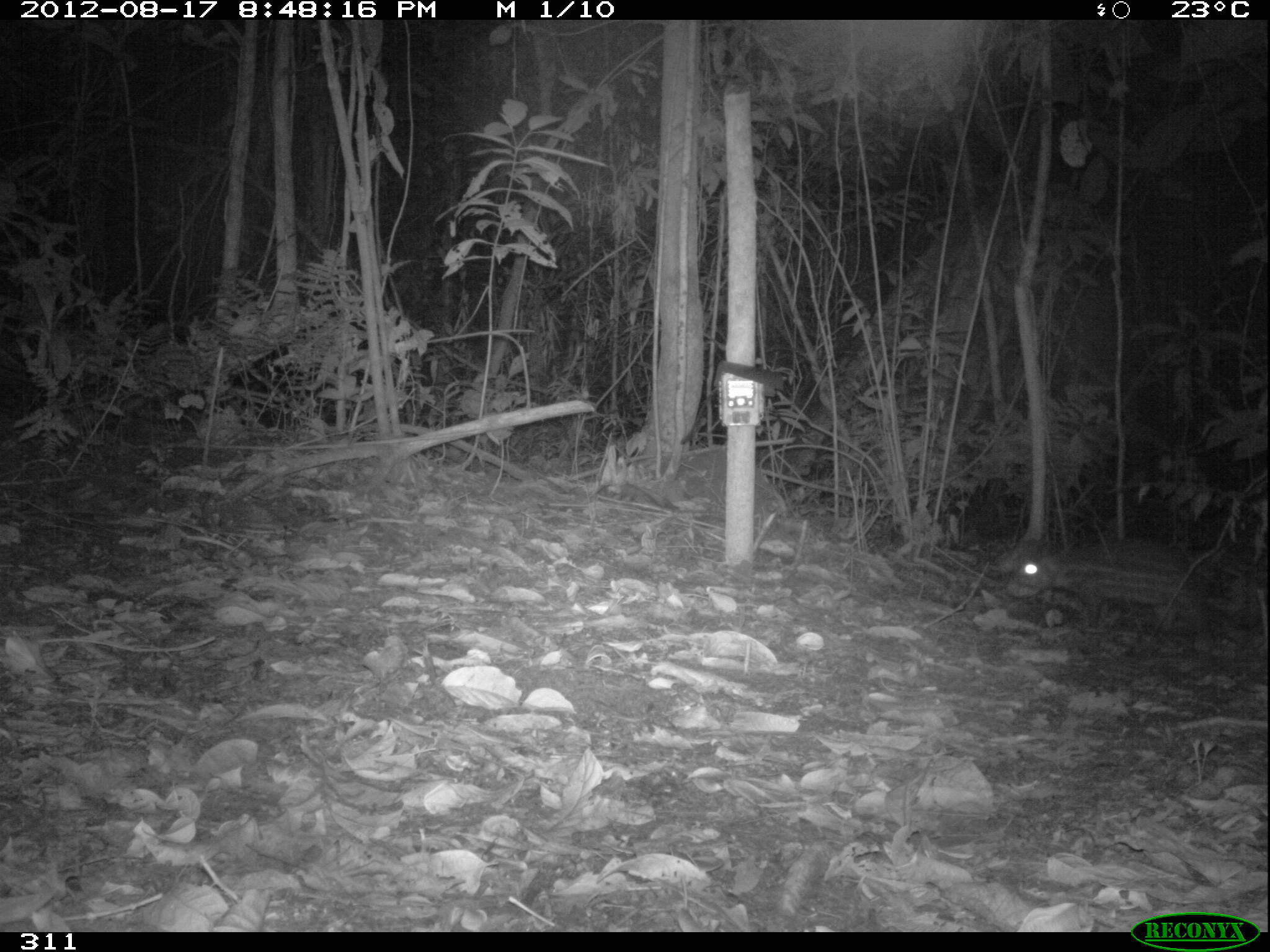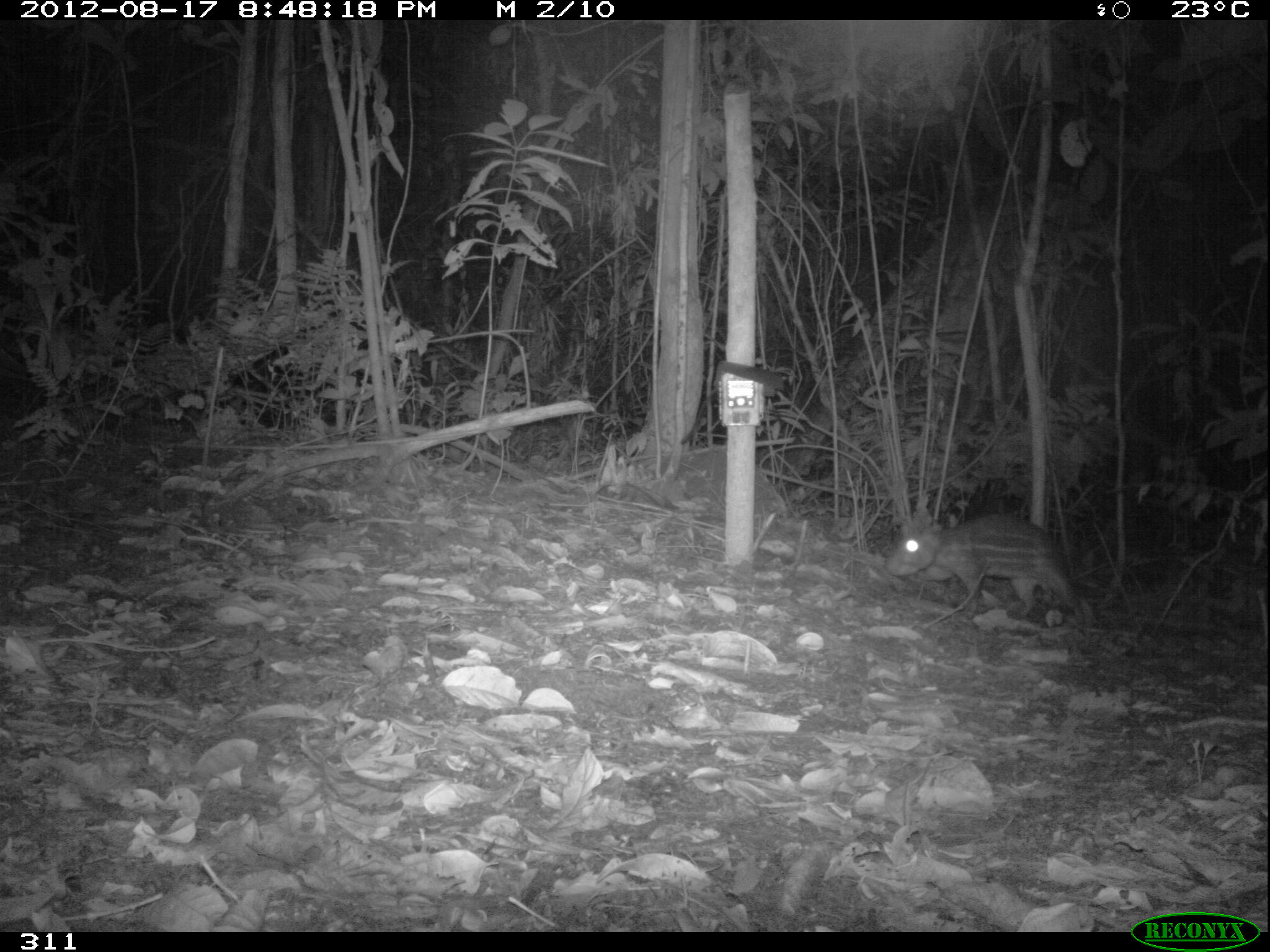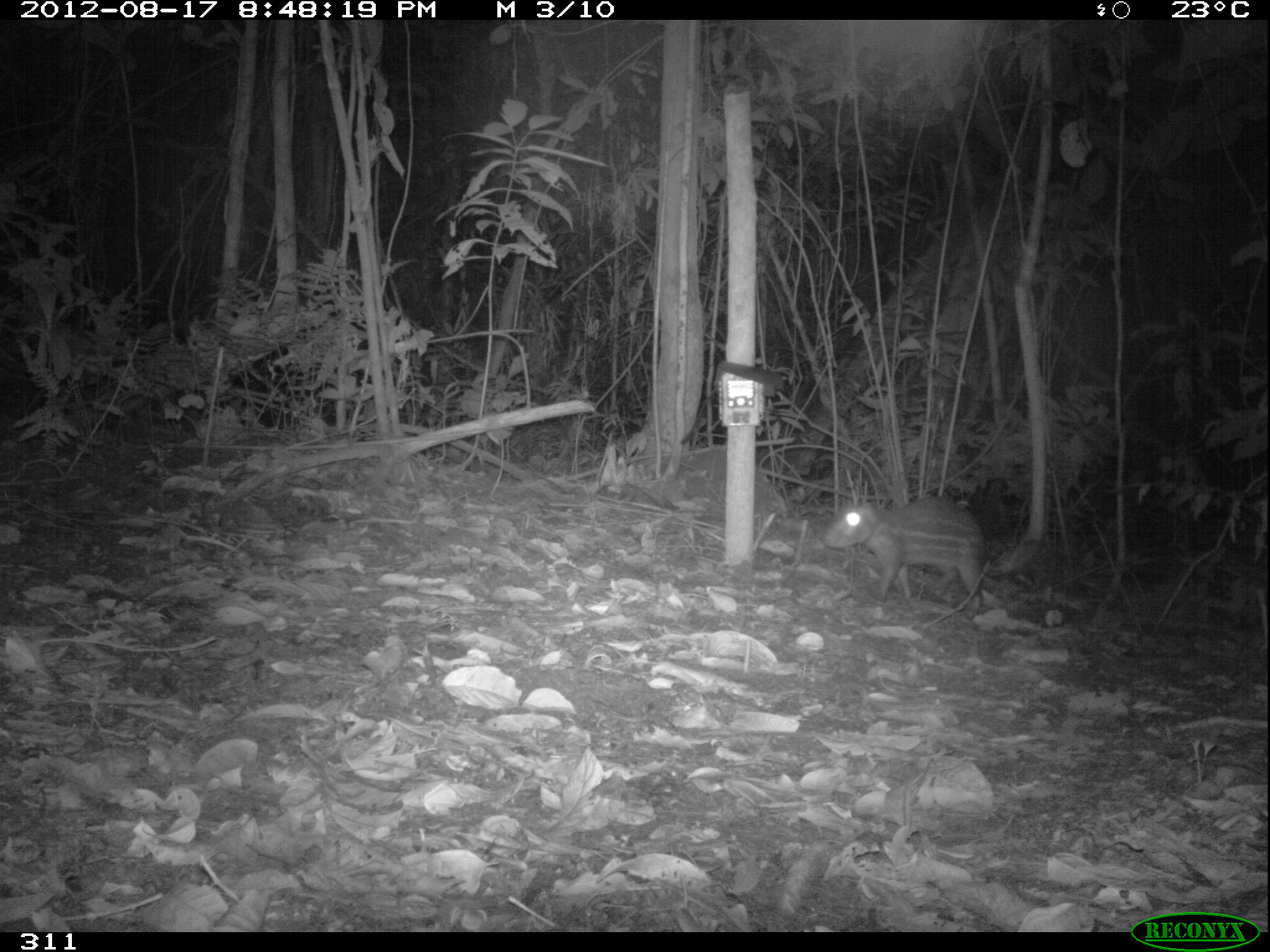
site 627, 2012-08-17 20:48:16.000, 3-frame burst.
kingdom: Animalia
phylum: Chordata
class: Mammalia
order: Rodentia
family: Cuniculidae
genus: Cuniculus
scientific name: Cuniculus paca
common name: spotted paca